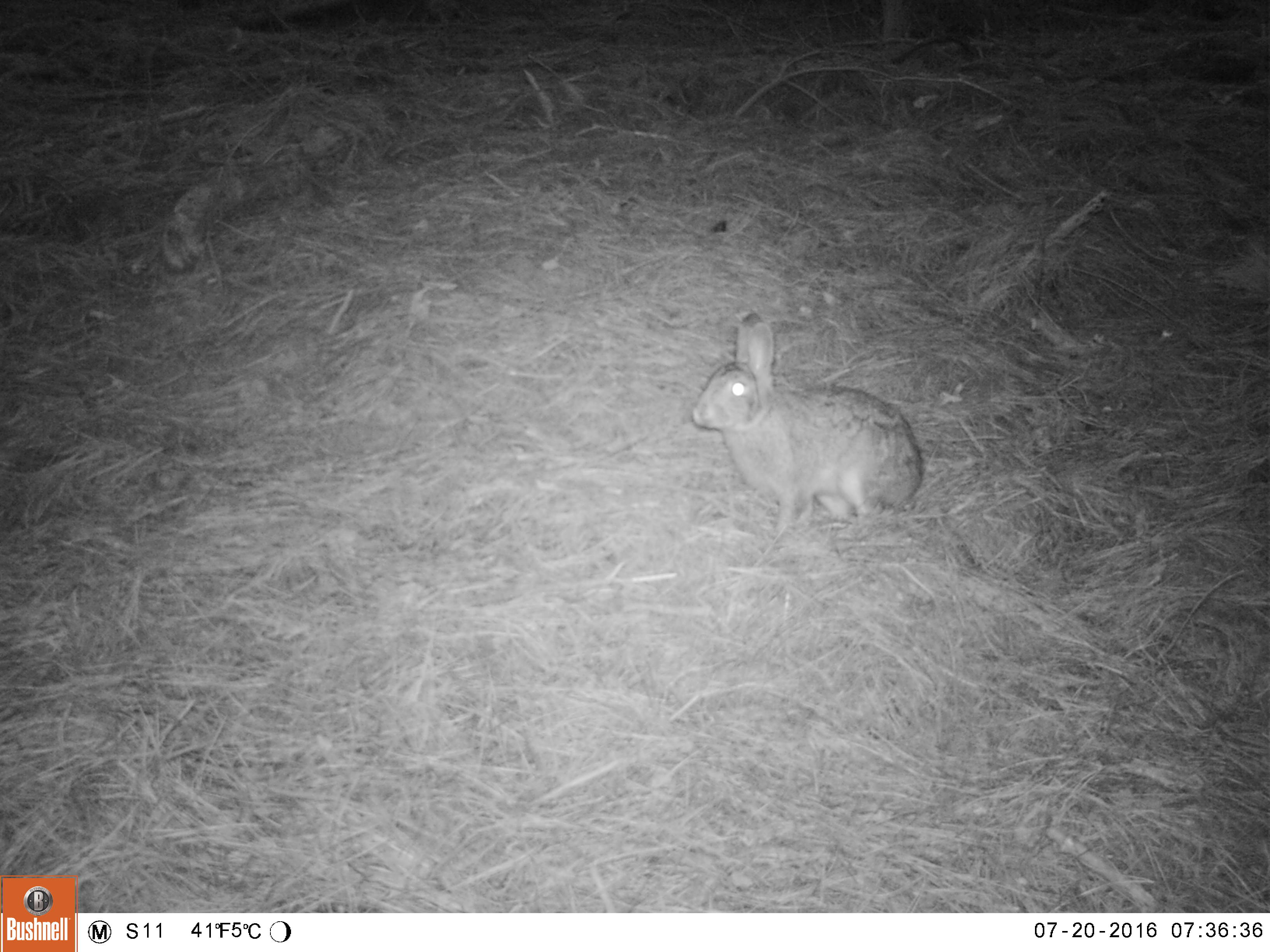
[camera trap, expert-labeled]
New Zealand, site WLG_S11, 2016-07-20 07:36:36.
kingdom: Animalia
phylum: Chordata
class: Mammalia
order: Lagomorpha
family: Leporidae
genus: Oryctolagus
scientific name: Oryctolagus cuniculus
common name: european rabbit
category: rabbit